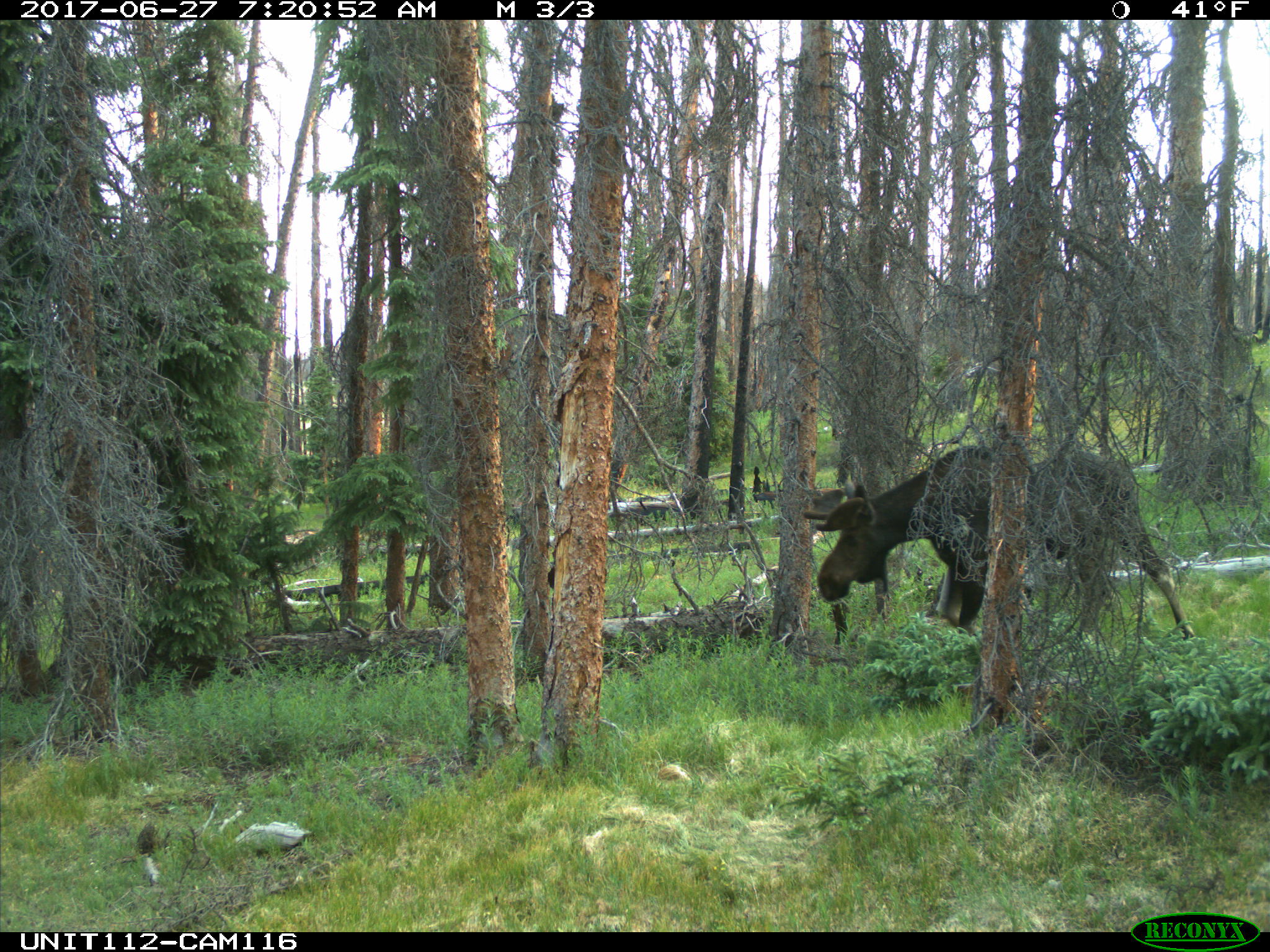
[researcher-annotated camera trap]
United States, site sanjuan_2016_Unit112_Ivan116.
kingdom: Animalia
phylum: Chordata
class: Mammalia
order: Artiodactyla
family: Cervidae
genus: Alces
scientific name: Alces alces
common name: moose